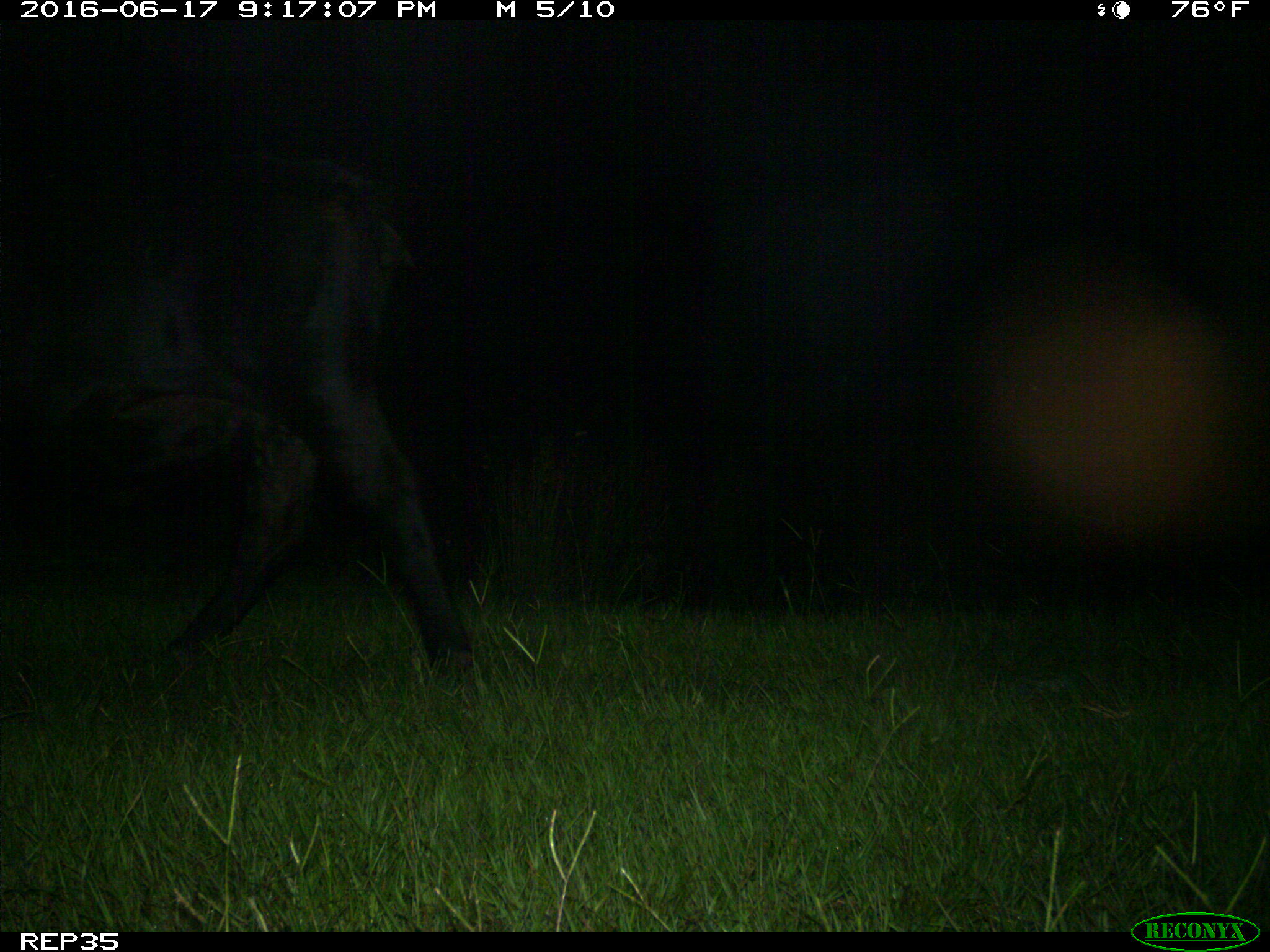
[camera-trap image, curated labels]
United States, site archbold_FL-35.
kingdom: Animalia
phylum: Chordata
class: Mammalia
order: Artiodactyla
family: Bovidae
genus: Bos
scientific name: Bos taurus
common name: domestic cow